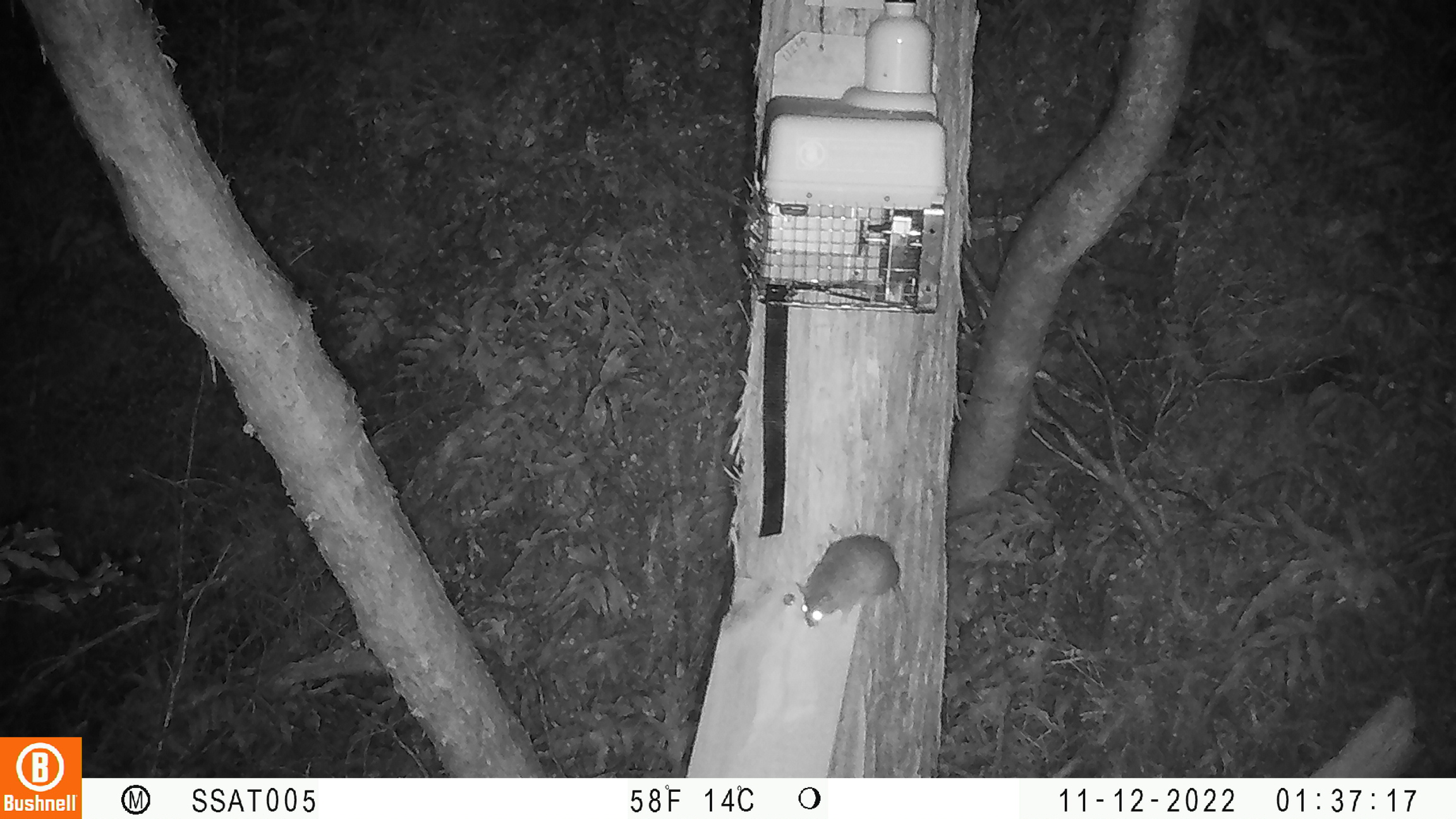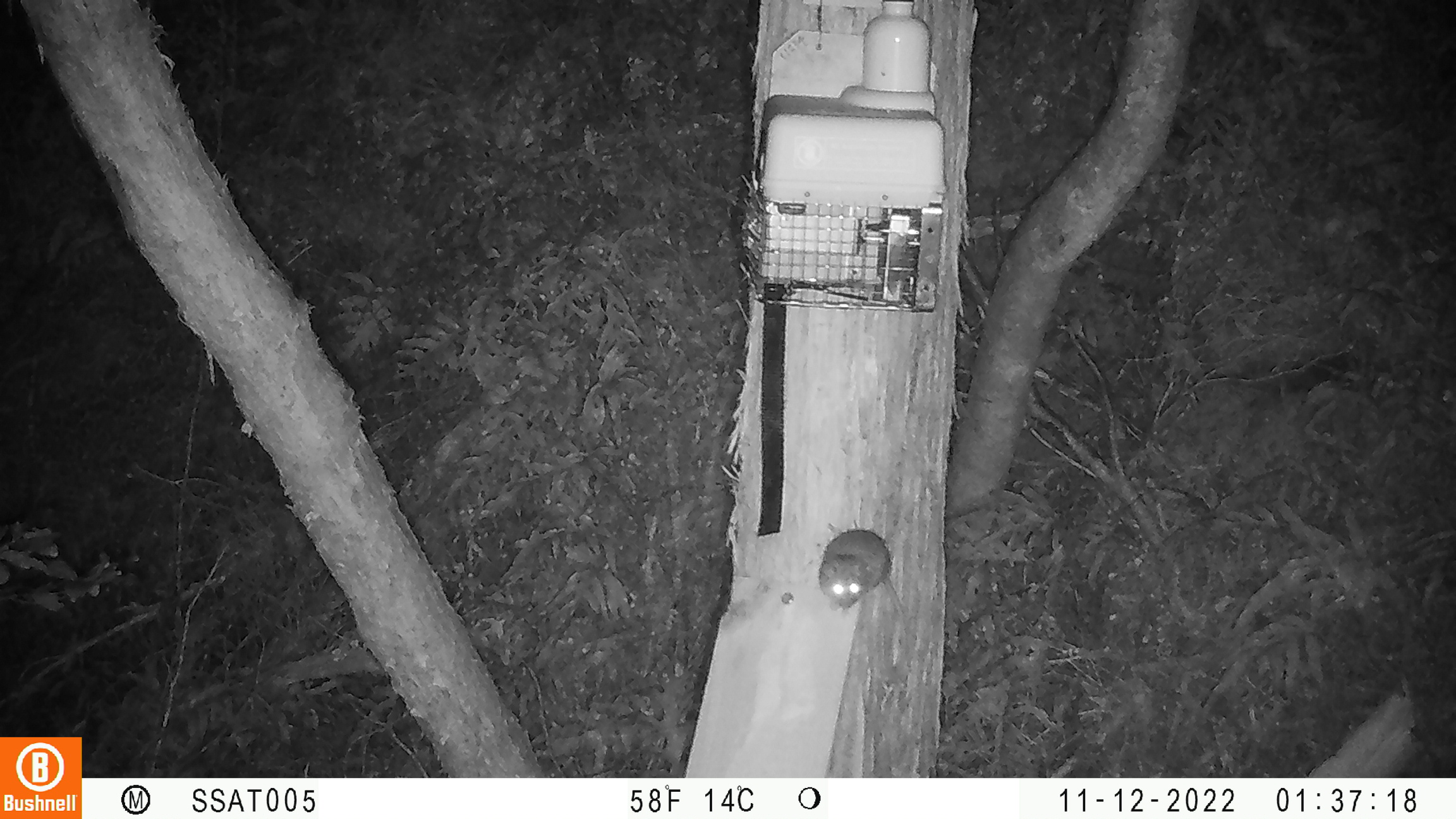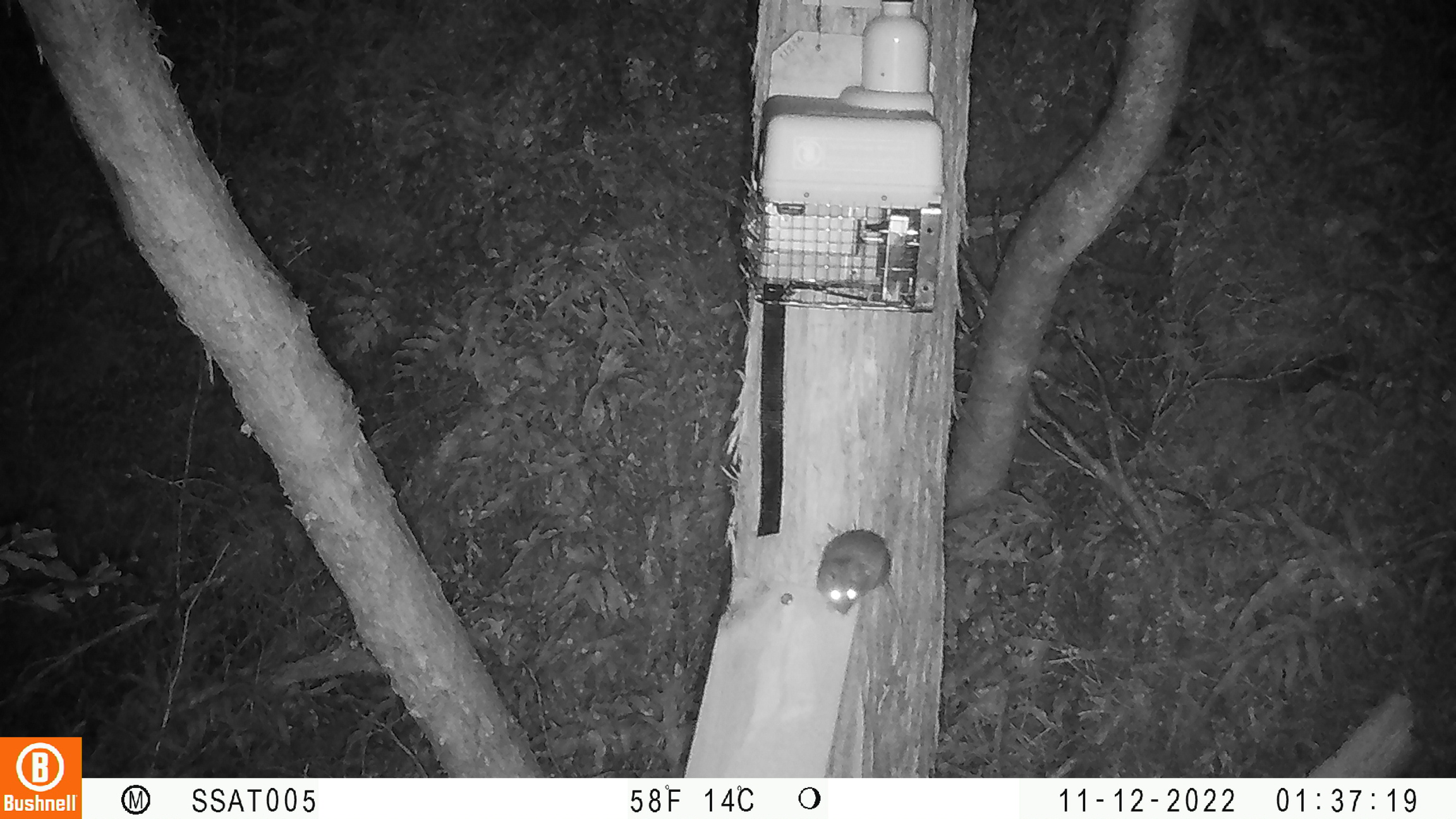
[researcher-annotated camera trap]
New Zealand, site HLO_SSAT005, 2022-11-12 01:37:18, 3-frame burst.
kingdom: Animalia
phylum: Chordata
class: Mammalia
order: Rodentia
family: Muridae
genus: Rattus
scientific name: Rattus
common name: rat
Rat (Rattus).